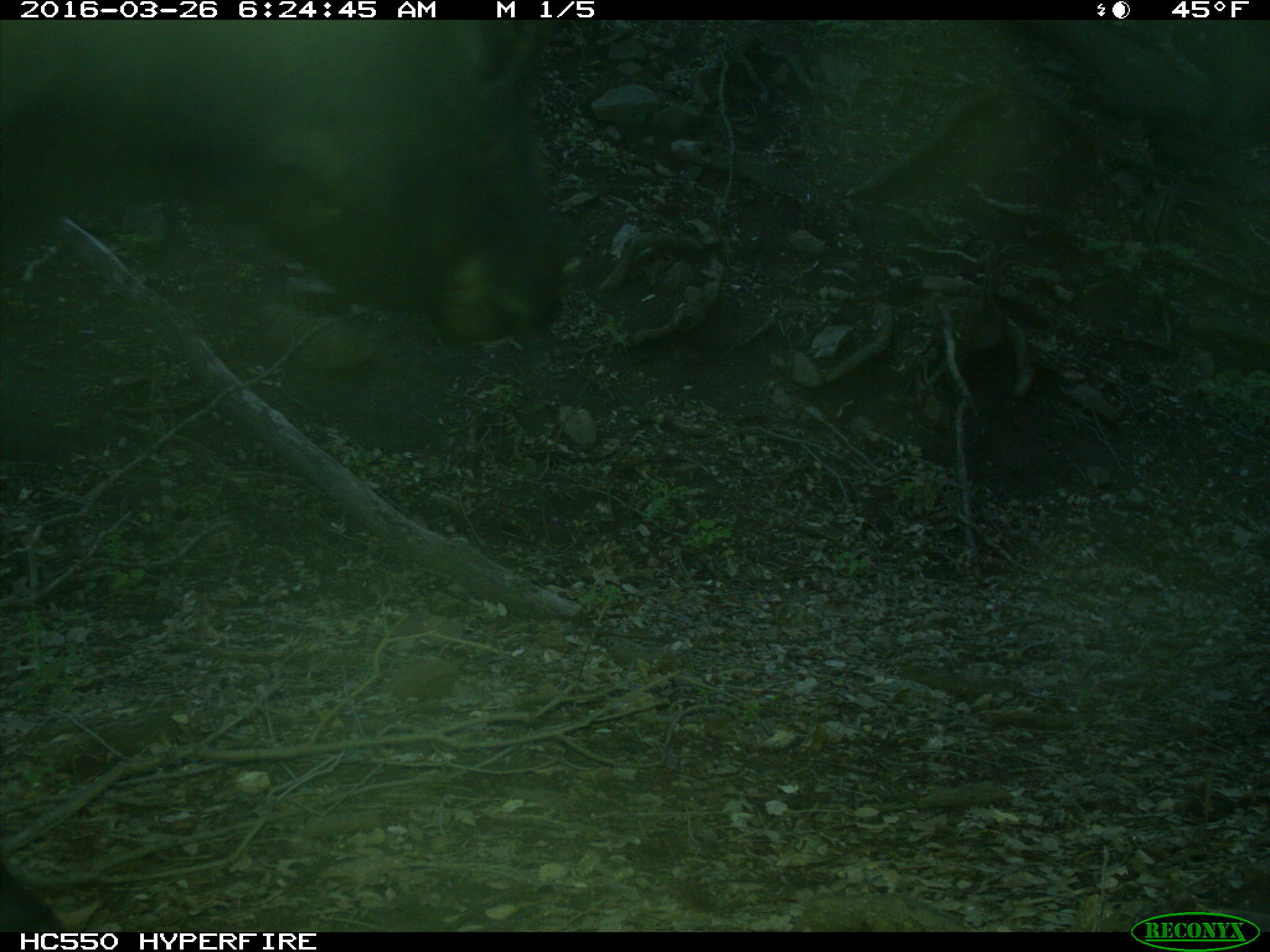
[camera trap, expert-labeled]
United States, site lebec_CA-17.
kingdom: Animalia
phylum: Chordata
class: Mammalia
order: Artiodactyla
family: Bovidae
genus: Bos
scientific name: Bos taurus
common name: domestic cow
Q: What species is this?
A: Bos taurus (domestic cow).